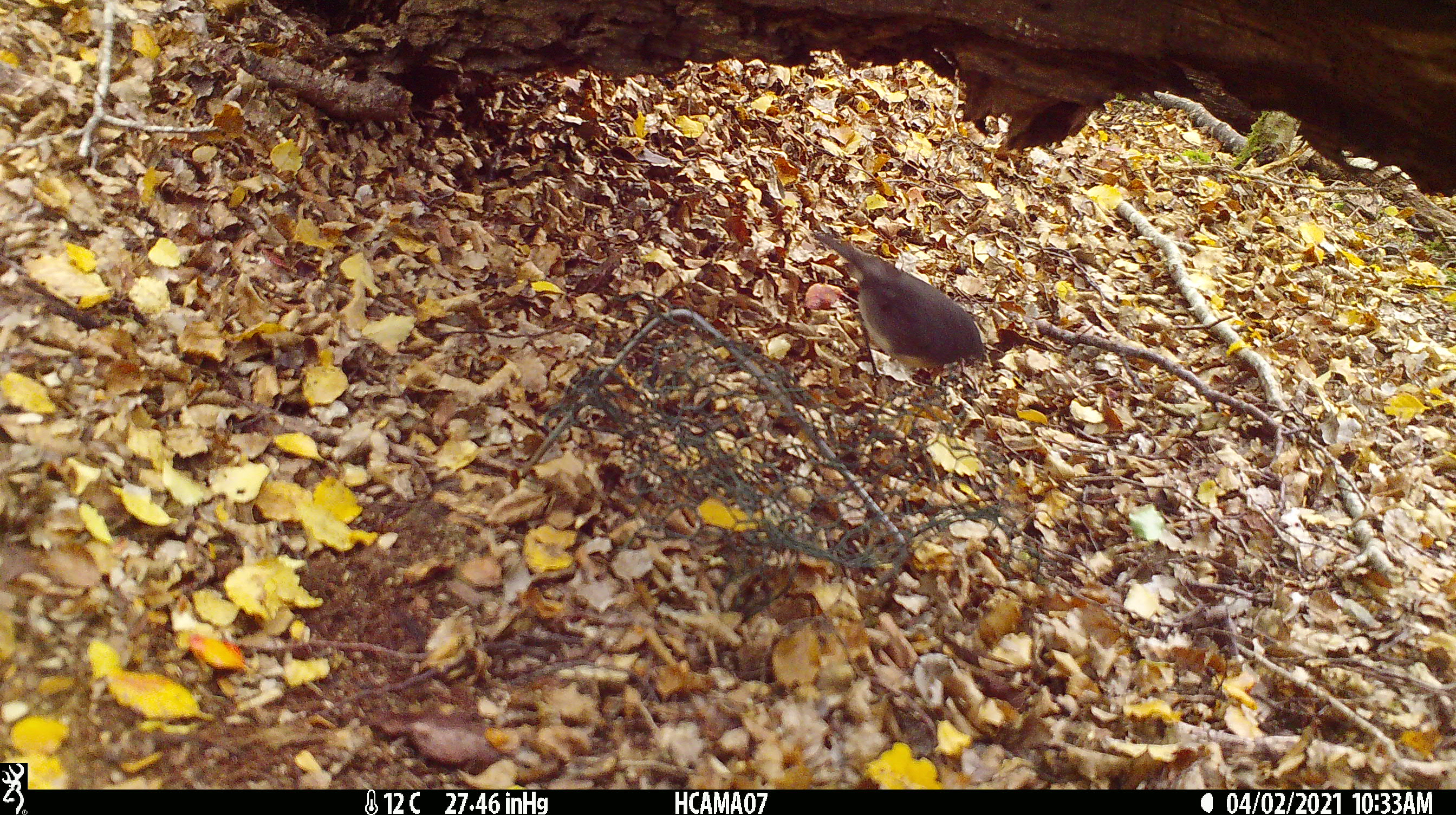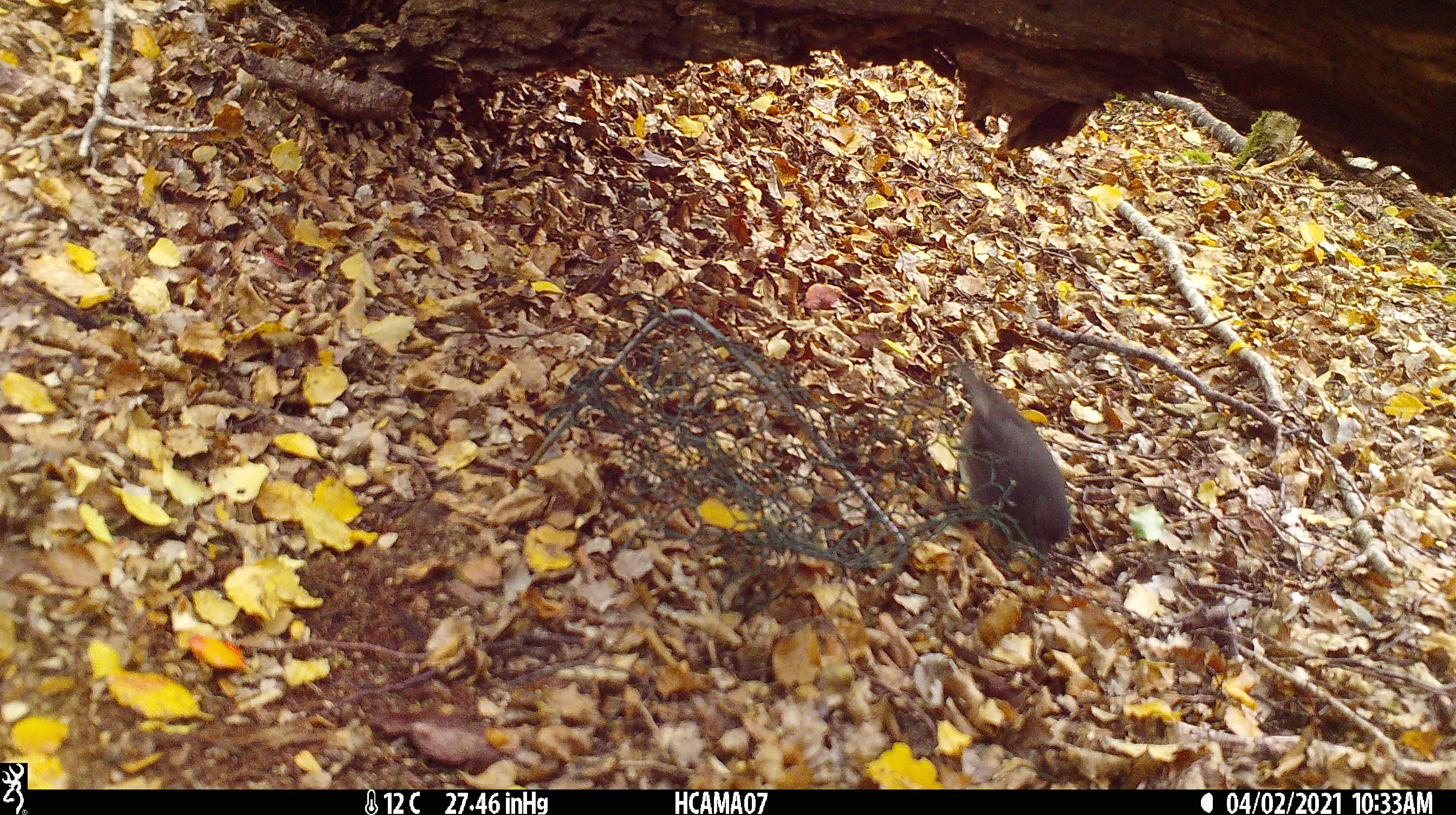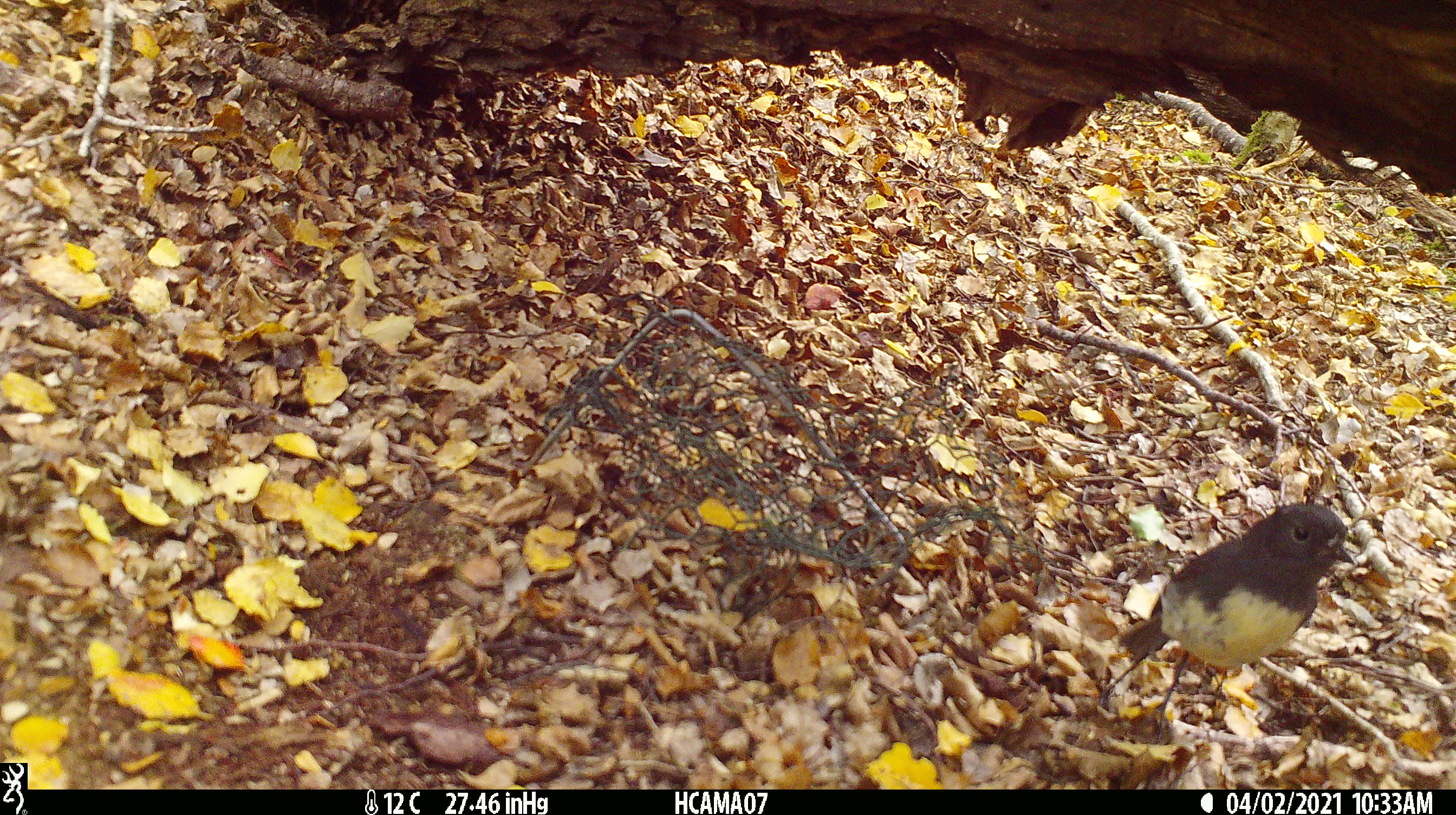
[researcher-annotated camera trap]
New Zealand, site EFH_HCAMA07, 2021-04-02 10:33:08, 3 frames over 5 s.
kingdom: Animalia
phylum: Chordata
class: Aves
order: Passeriformes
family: Petroicidae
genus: Petroica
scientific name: Petroica australis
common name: new zealand robin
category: robin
Robin (new zealand robin) (Petroica australis).